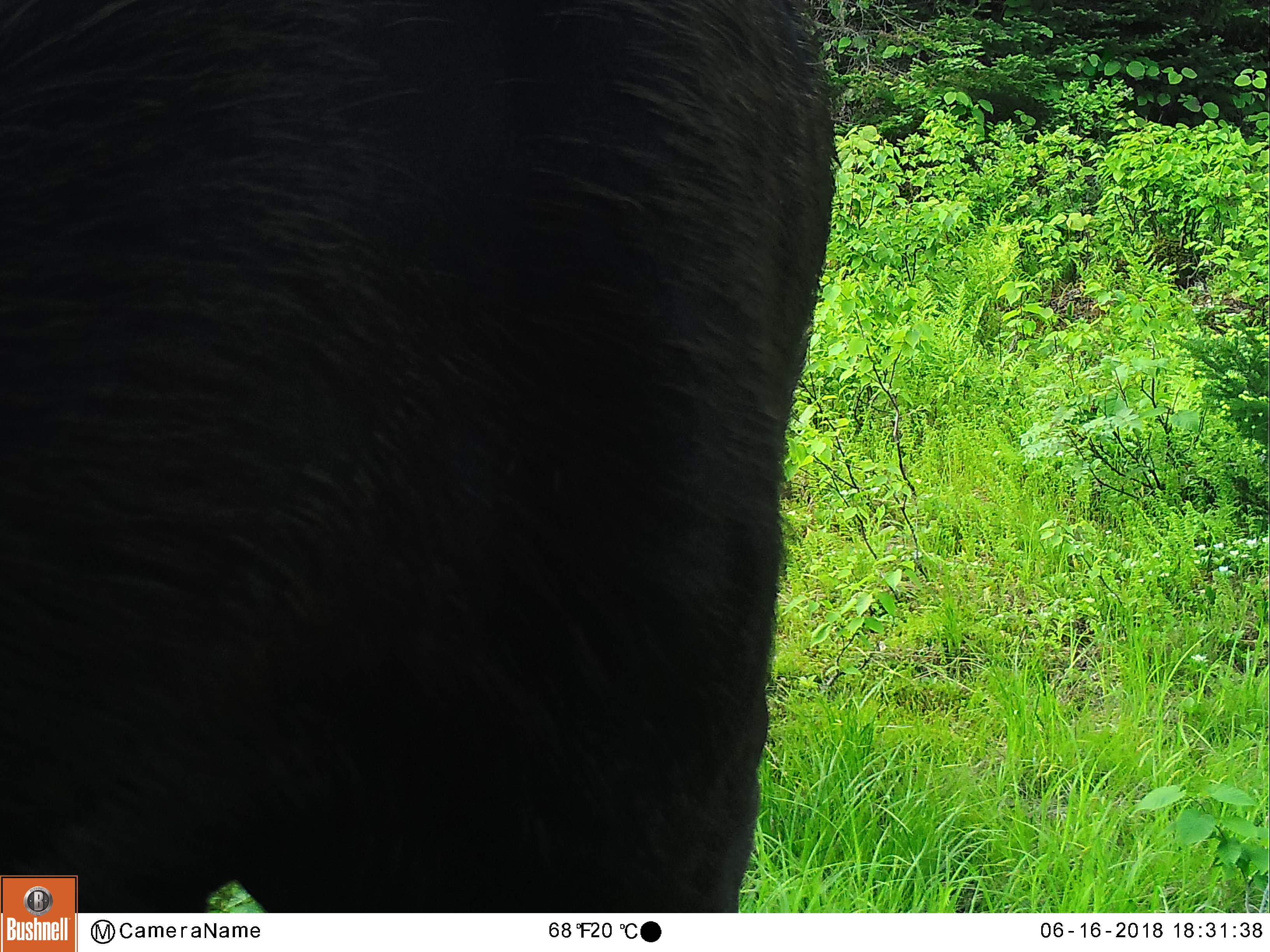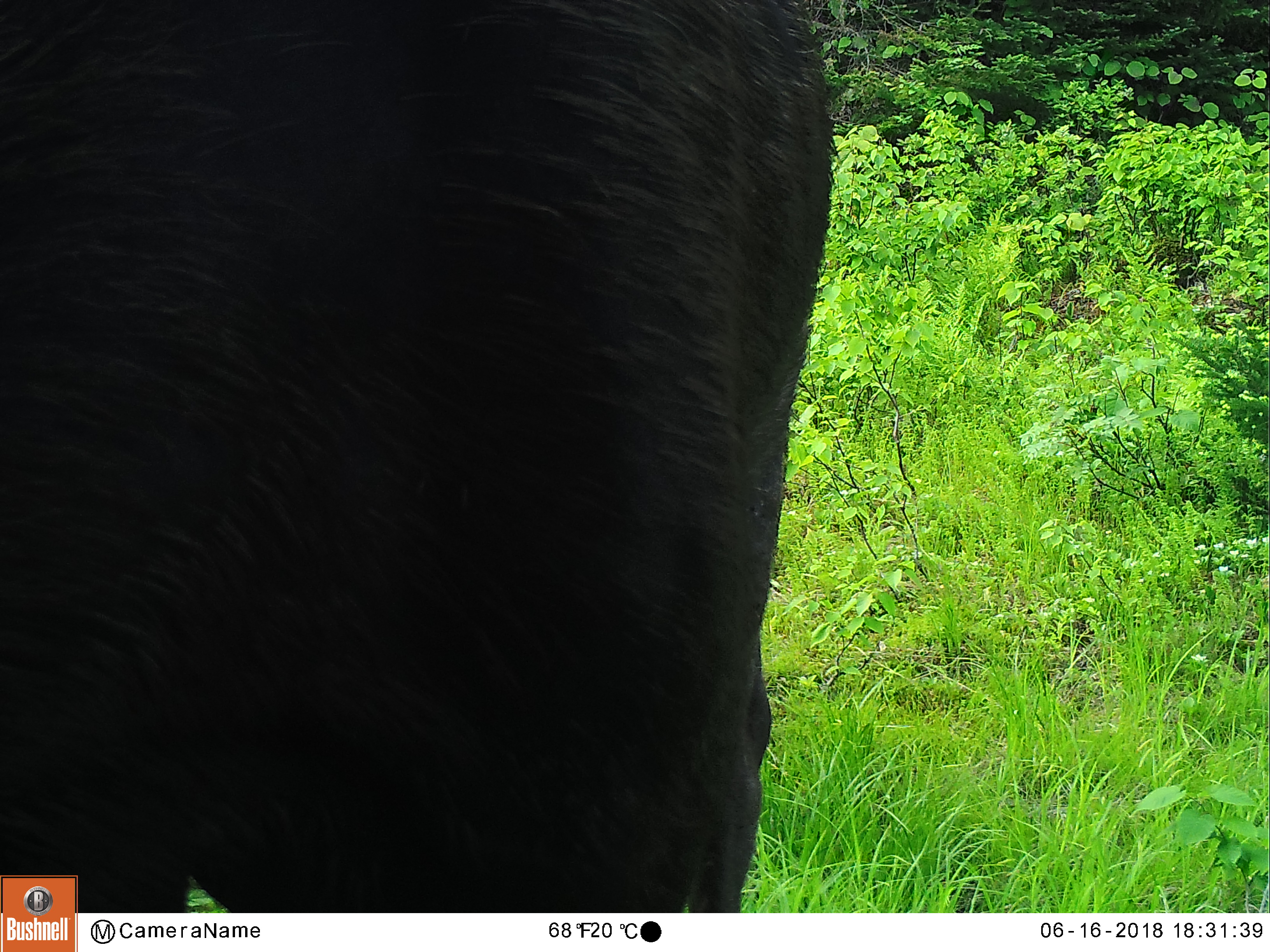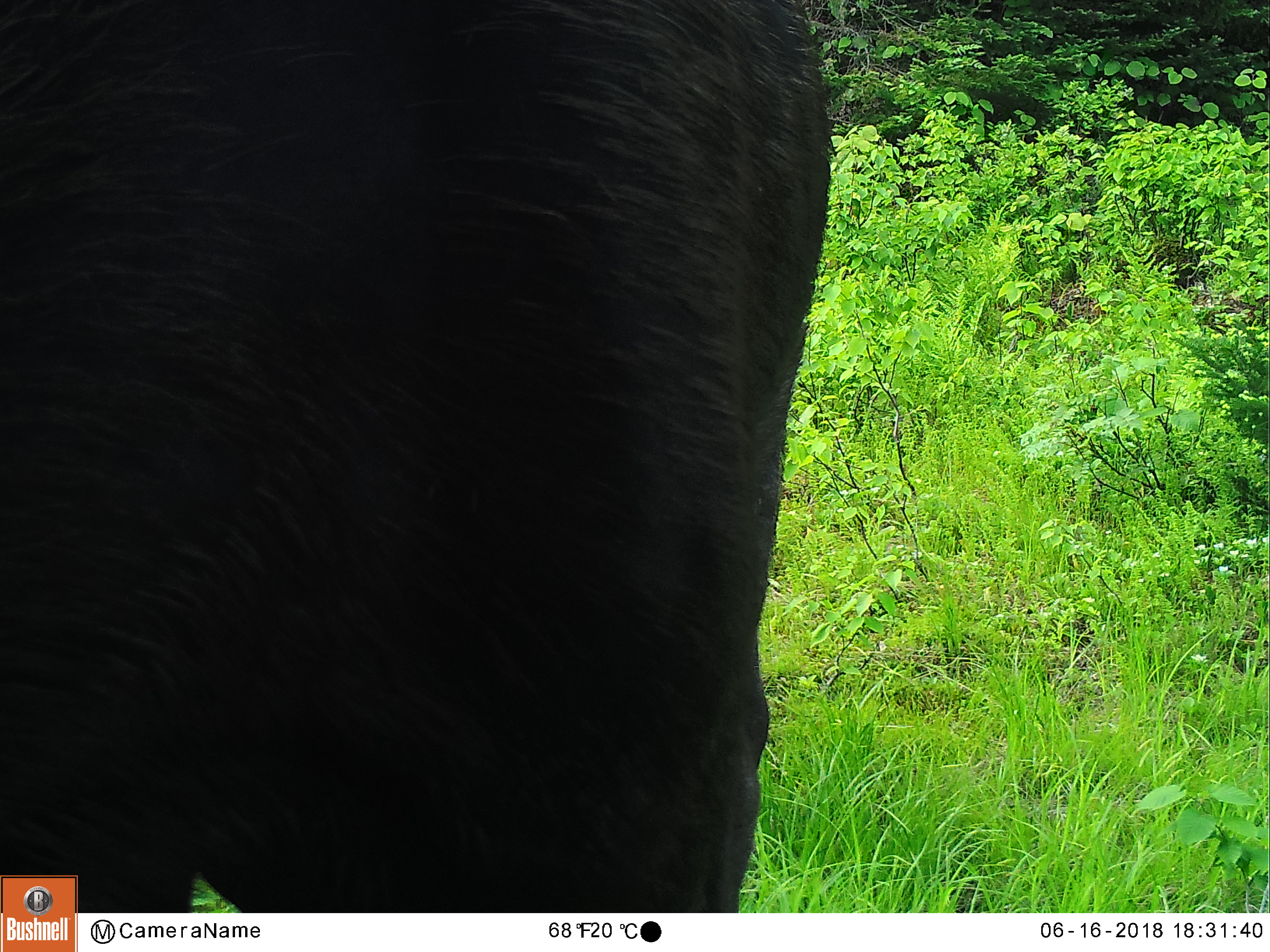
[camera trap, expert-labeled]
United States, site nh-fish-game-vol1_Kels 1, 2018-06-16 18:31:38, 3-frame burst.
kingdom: Animalia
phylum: Chordata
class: Mammalia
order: Artiodactyla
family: Cervidae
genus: Alces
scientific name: Alces alces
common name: moose